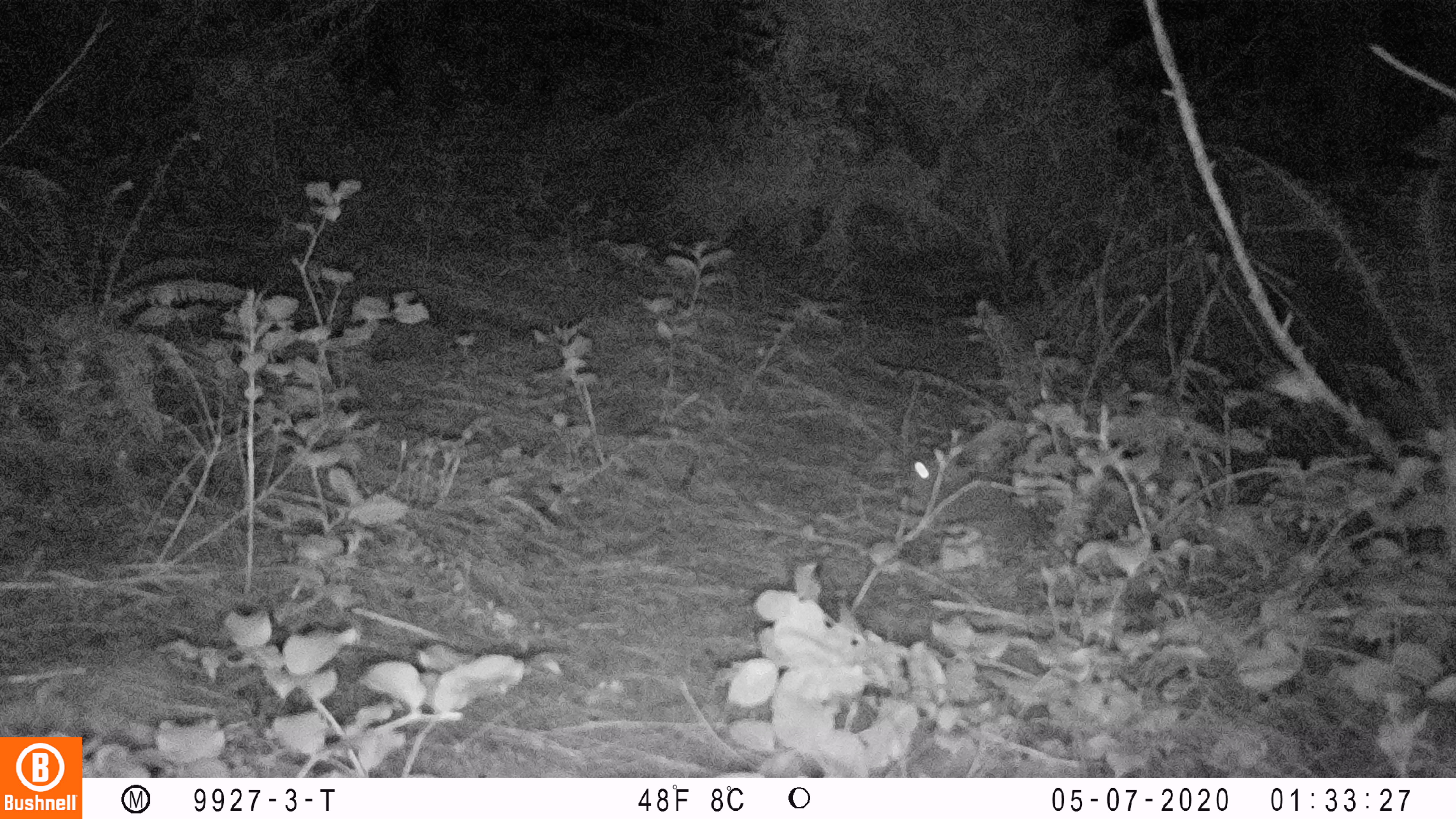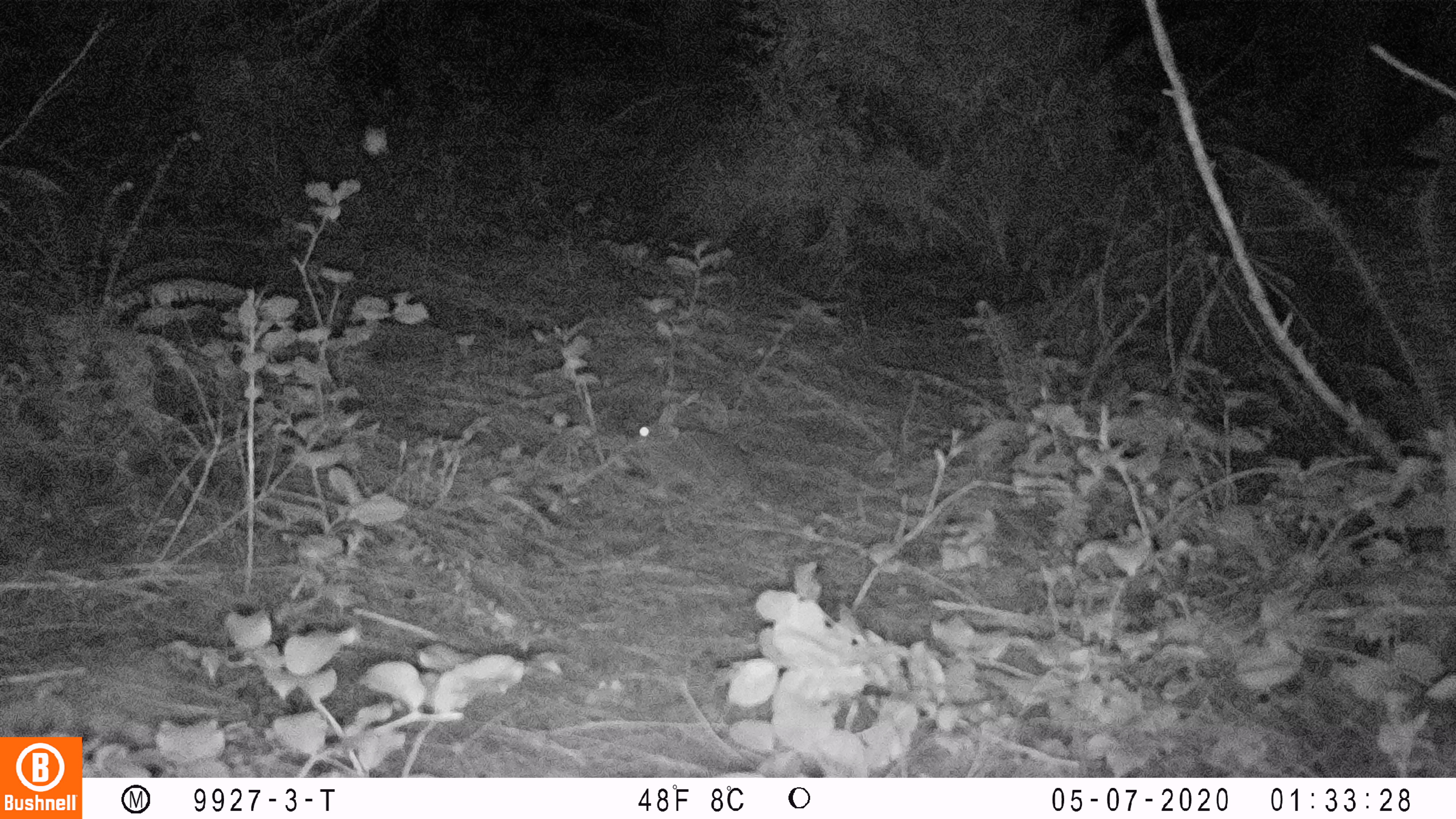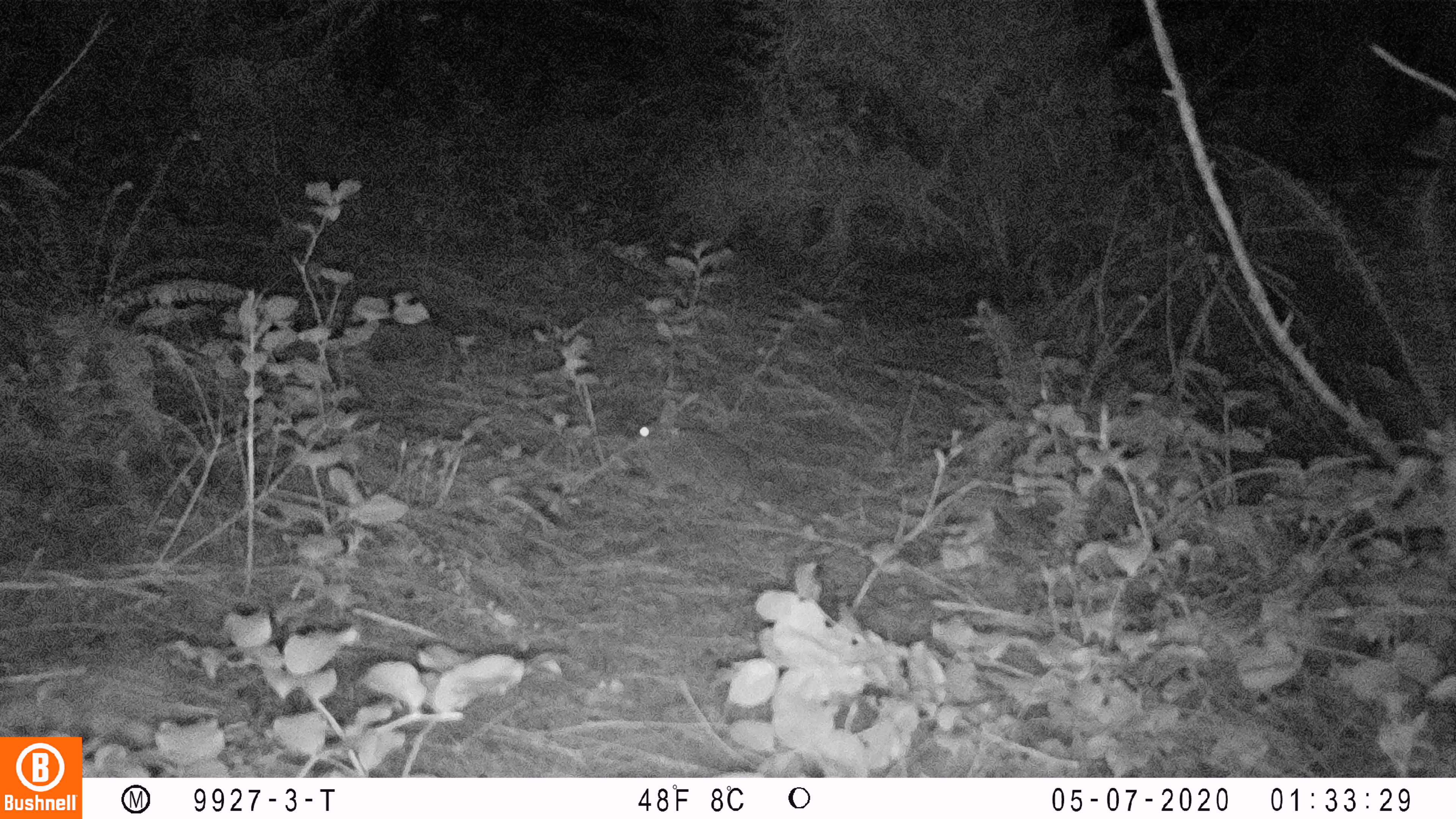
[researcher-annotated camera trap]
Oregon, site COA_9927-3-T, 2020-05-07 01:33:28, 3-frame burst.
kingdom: Animalia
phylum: Chordata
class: Mammalia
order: Lagomorpha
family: Leporidae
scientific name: Leporidae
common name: hares and rabbits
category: leporidae family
Leporidae family (hares and rabbits) (Leporidae).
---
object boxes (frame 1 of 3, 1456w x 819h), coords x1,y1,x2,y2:
leporidae family: 903,449,1037,565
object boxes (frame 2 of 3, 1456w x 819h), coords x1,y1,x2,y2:
leporidae family: 633,401,758,500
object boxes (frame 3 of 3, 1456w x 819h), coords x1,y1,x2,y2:
leporidae family: 627,397,752,504